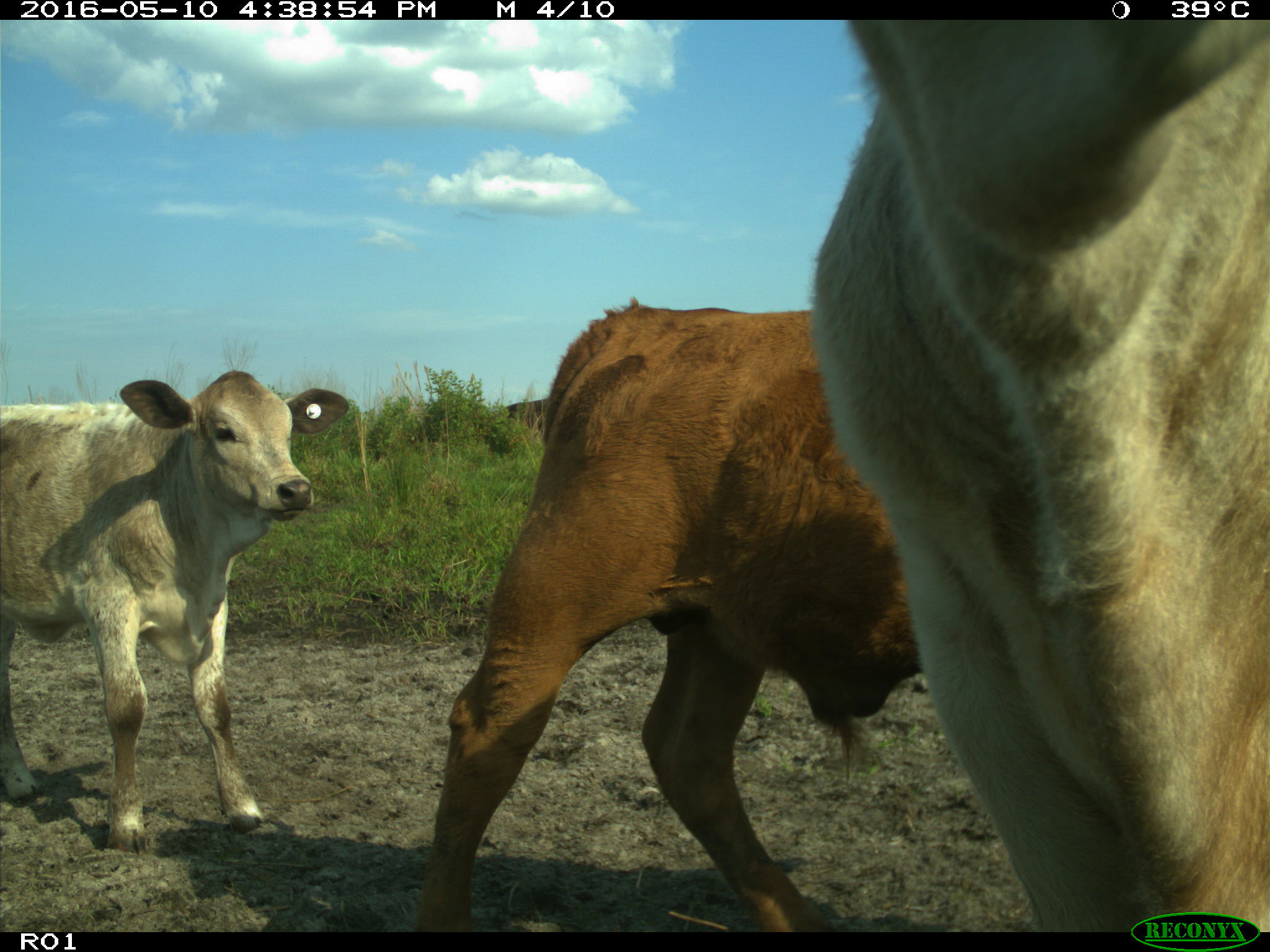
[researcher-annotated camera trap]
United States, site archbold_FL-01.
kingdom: Animalia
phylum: Chordata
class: Mammalia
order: Artiodactyla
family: Bovidae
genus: Bos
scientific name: Bos taurus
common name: domestic cow